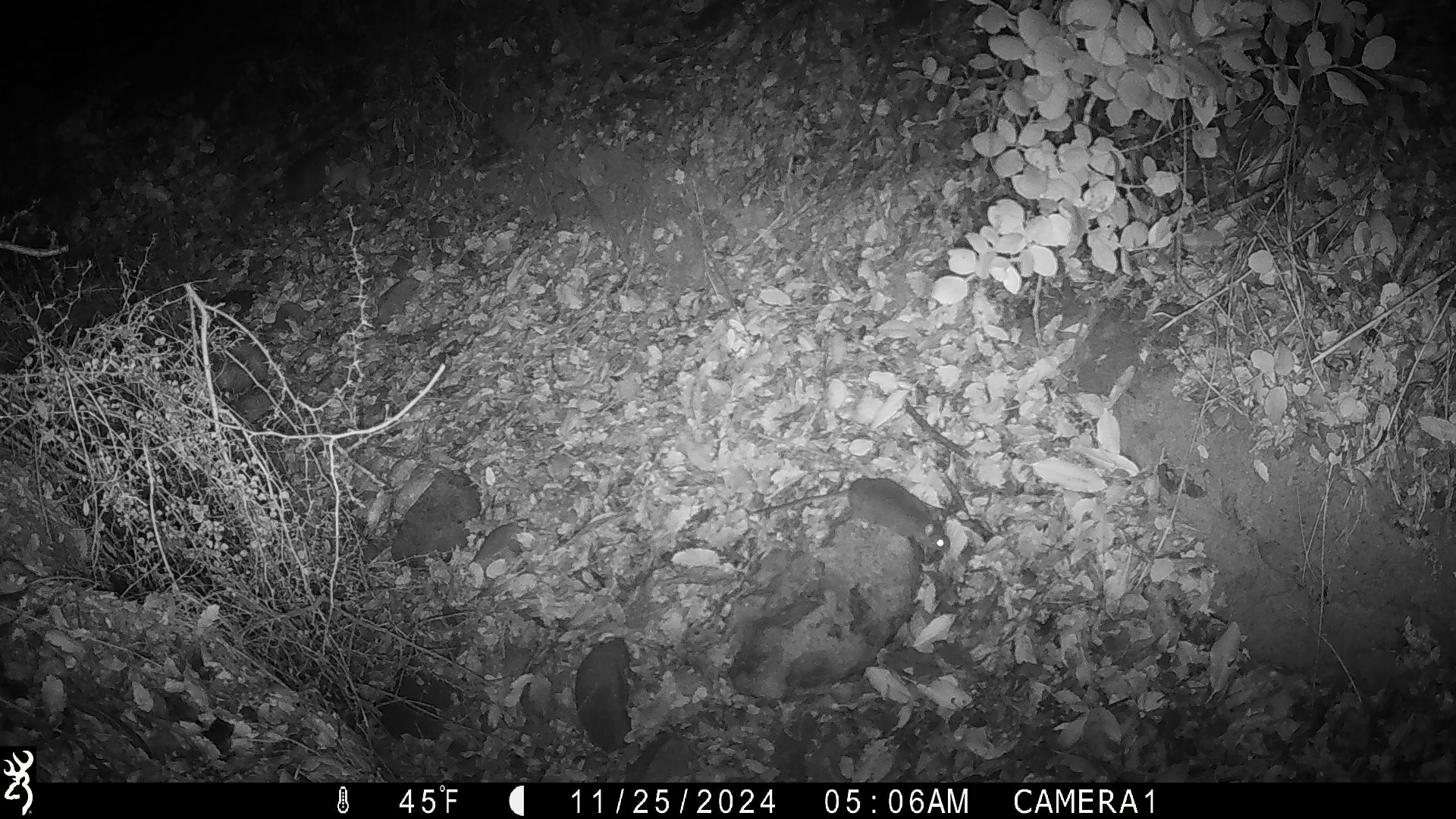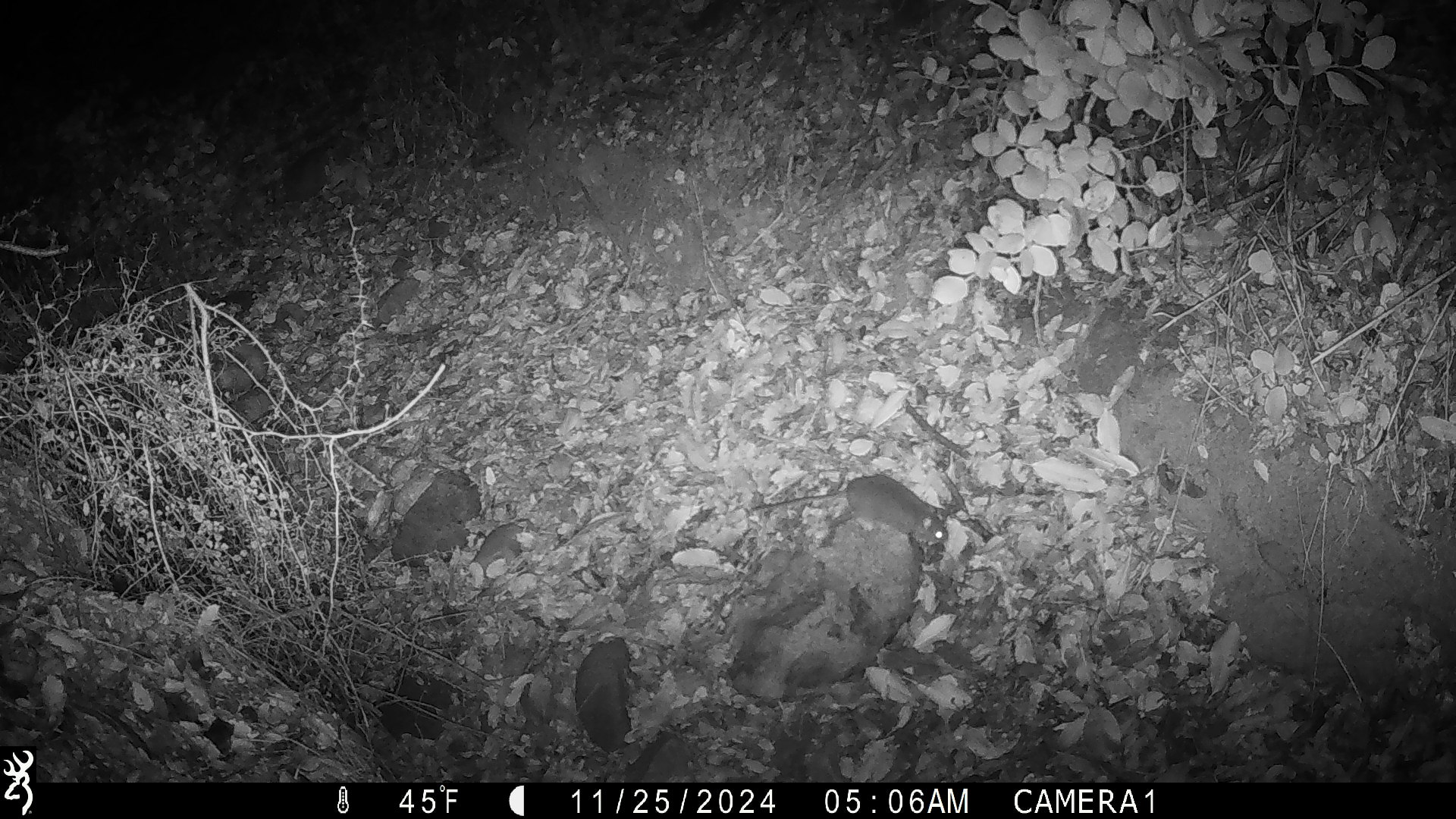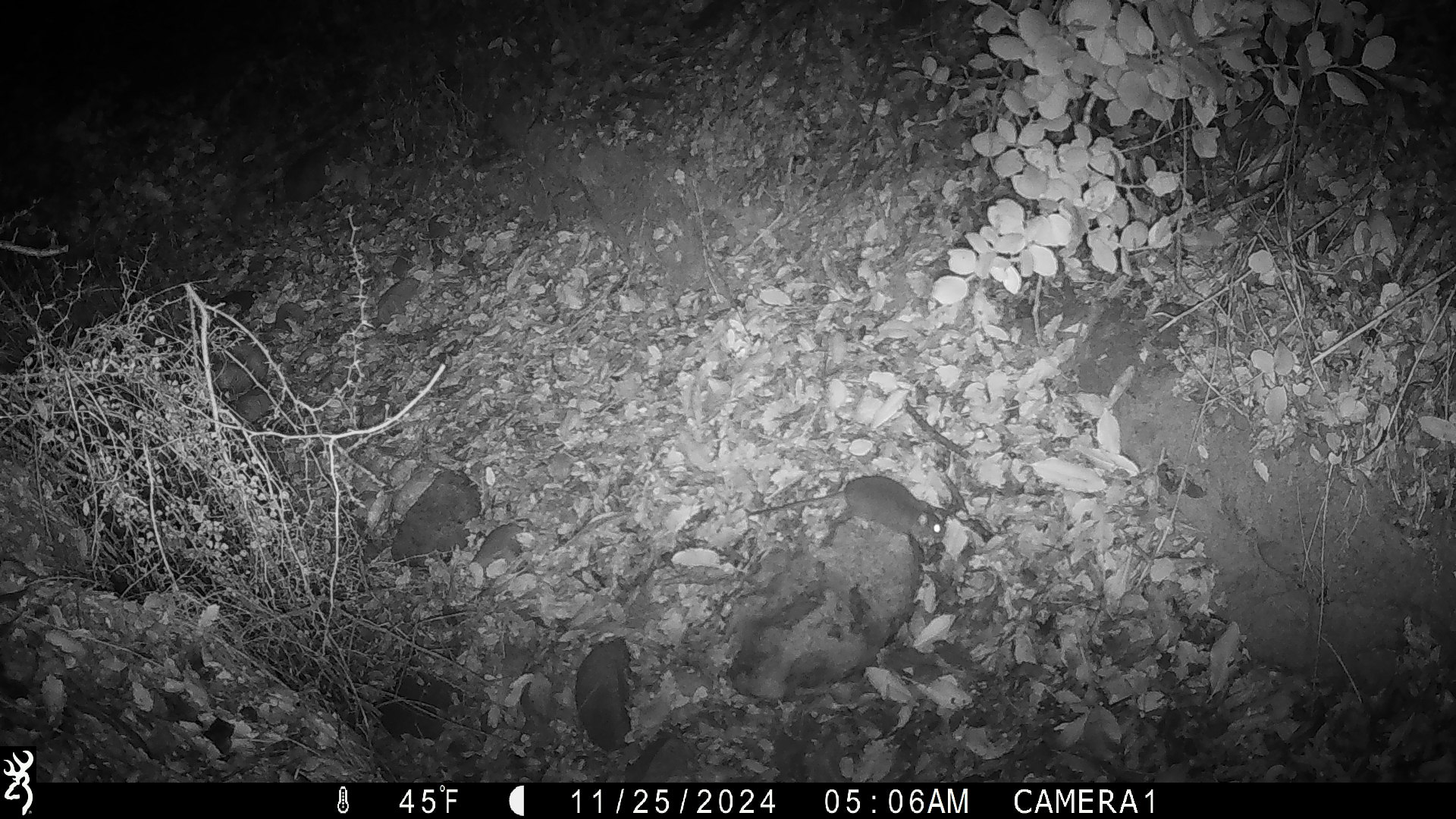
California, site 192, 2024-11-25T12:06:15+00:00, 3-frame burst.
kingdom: Animalia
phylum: Chordata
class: Mammalia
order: Rodentia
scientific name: Rodentia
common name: mouse or rat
Mouse or rat (Rodentia).